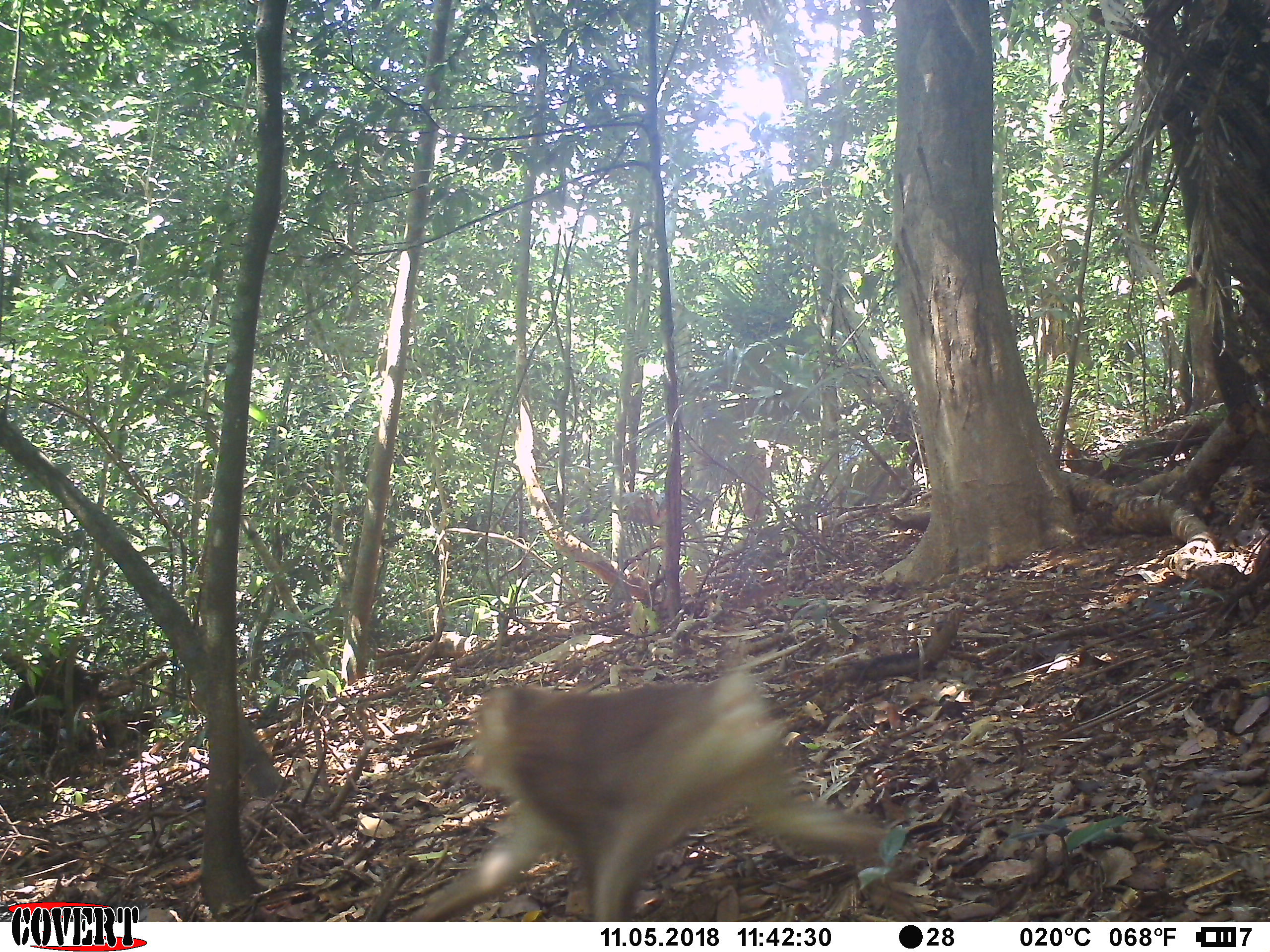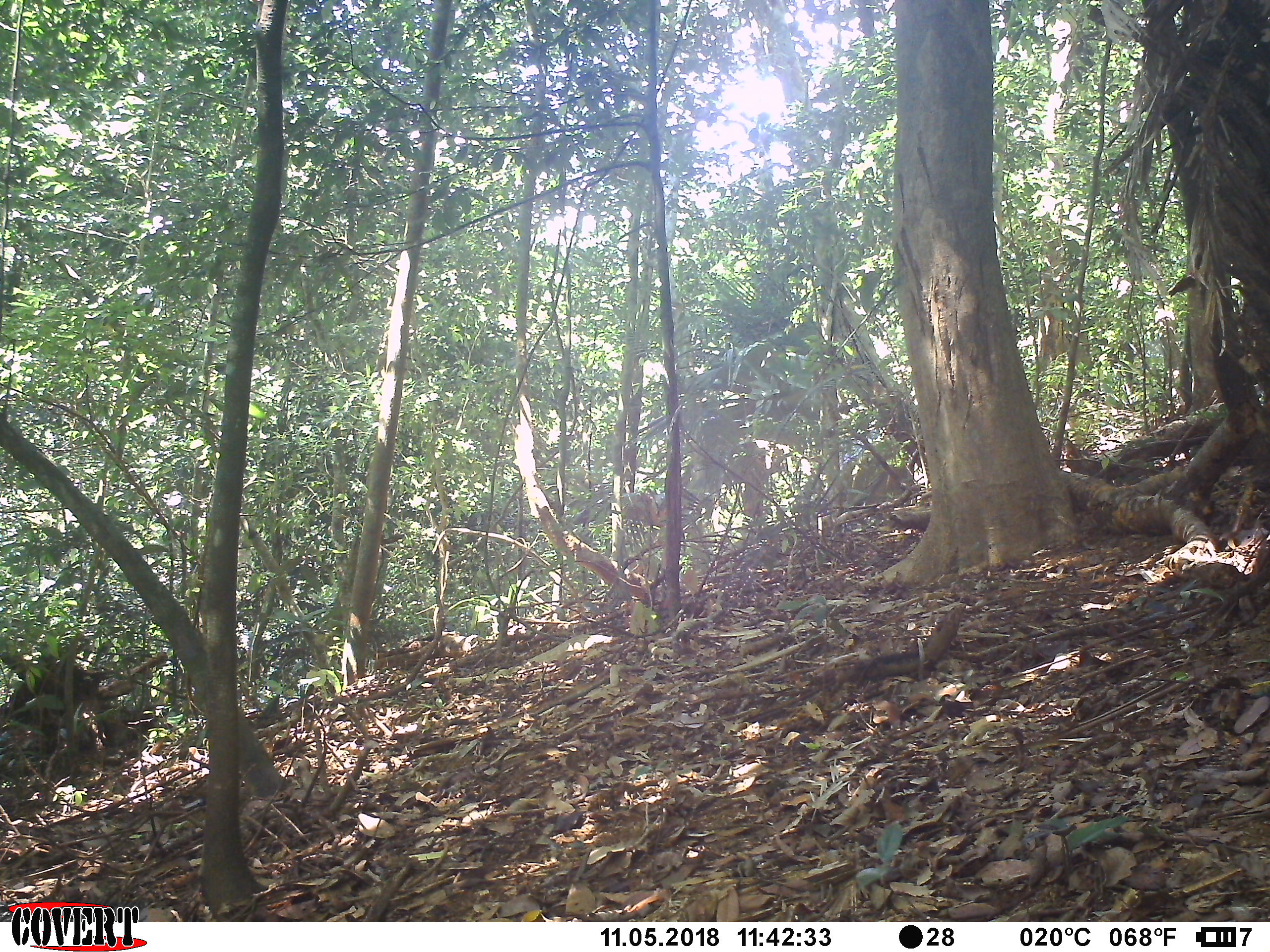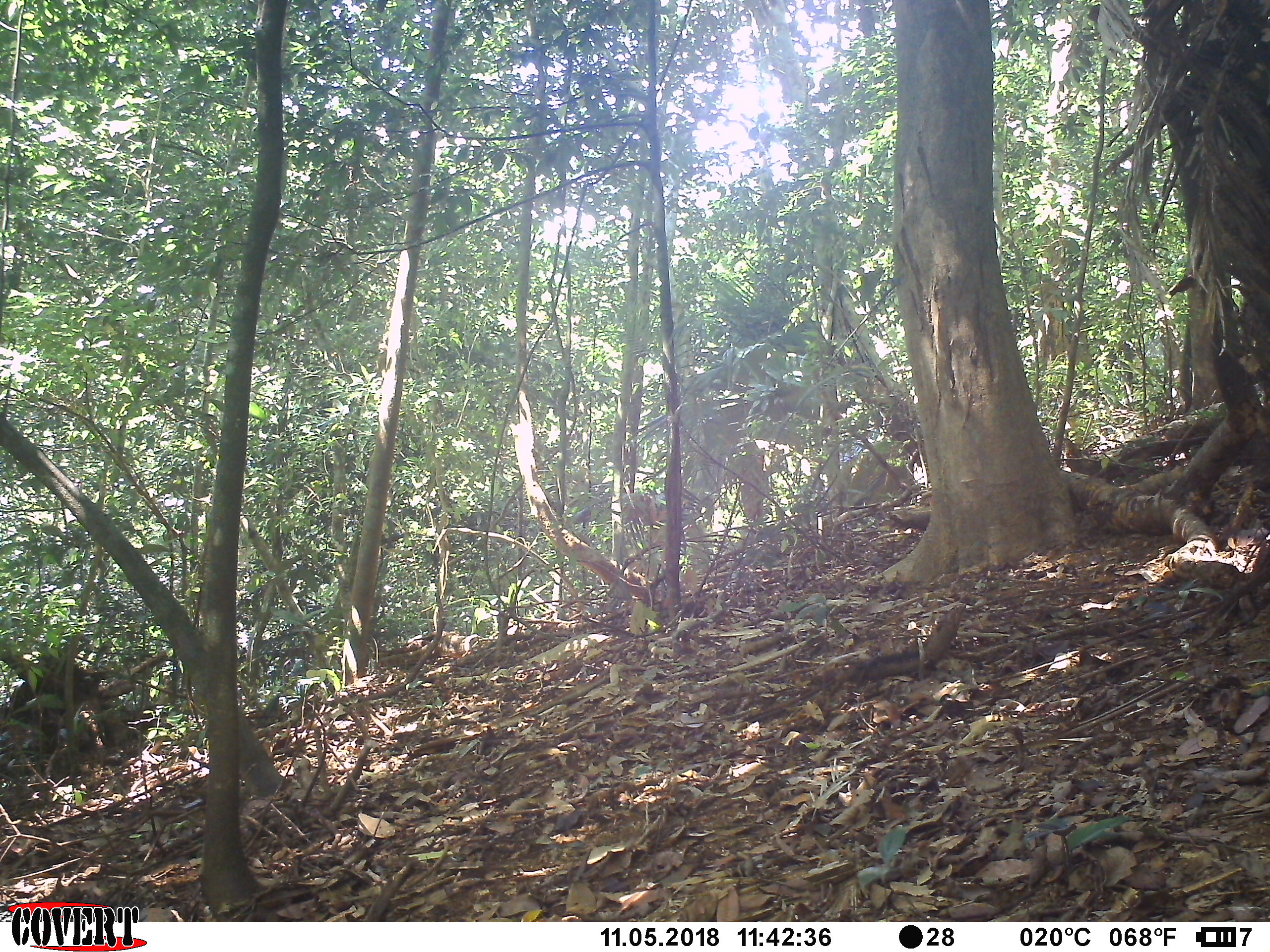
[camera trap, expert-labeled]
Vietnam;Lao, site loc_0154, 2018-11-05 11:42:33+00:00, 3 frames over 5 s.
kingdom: Animalia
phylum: Chordata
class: Mammalia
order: Primates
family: Cercopithecidae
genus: Macaca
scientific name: Macaca nemestrina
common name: pig-tailed macaque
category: pig tailed macaque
Pig tailed macaque (pig-tailed macaque) (Macaca nemestrina). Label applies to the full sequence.